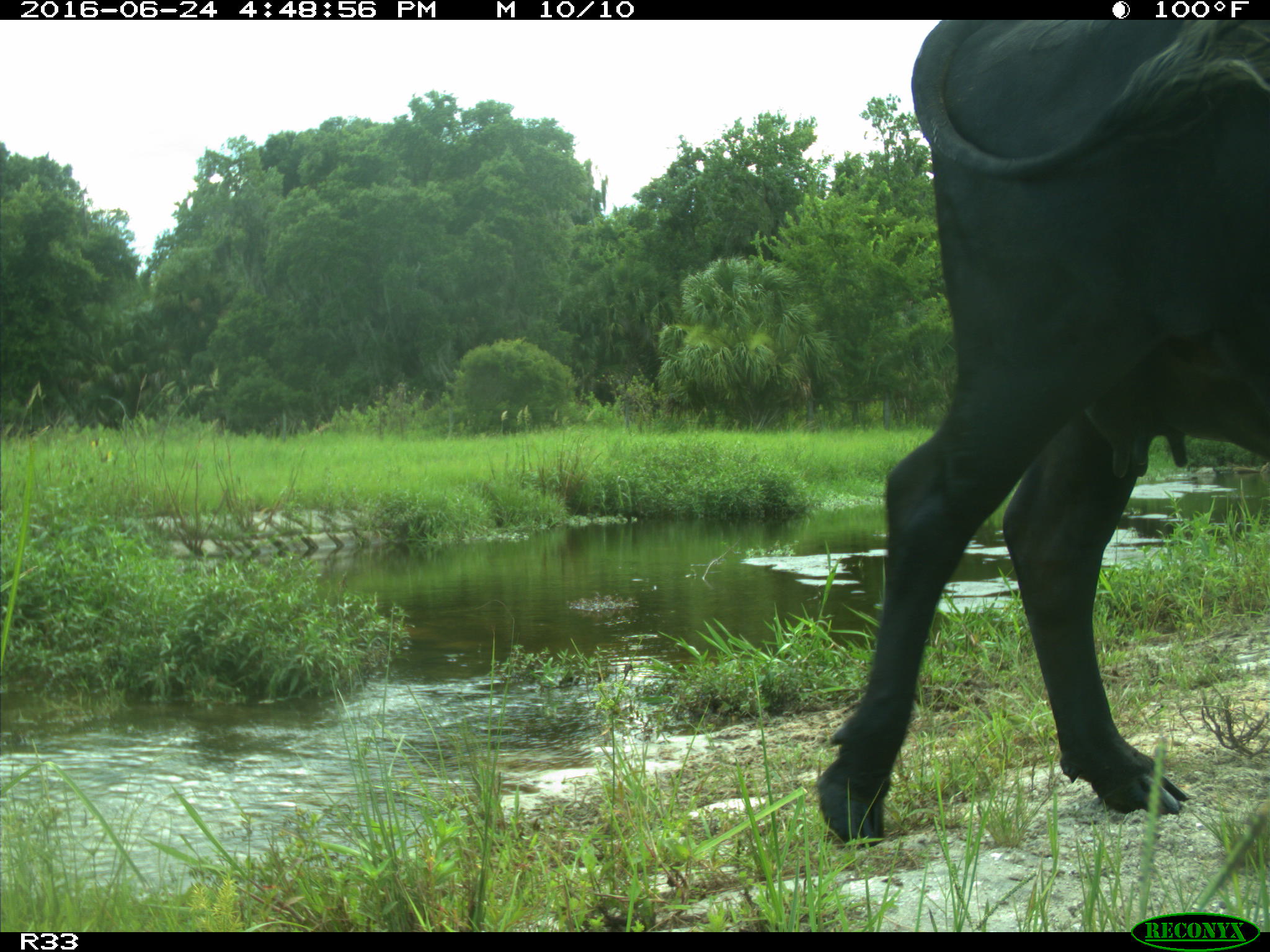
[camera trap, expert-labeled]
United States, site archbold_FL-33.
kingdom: Animalia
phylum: Chordata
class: Mammalia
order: Artiodactyla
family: Bovidae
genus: Bos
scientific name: Bos taurus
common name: domestic cow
Bos taurus (domestic cow).